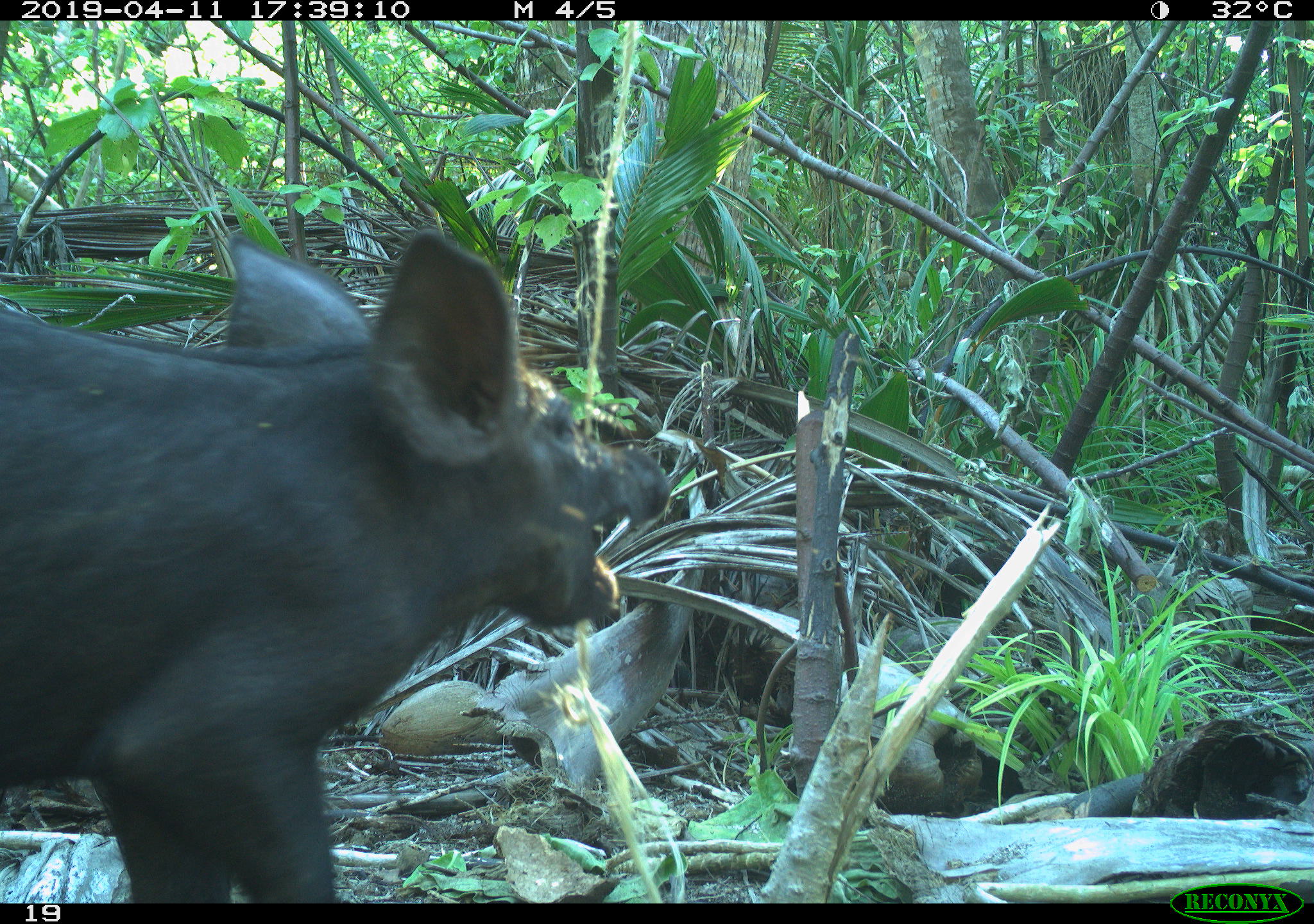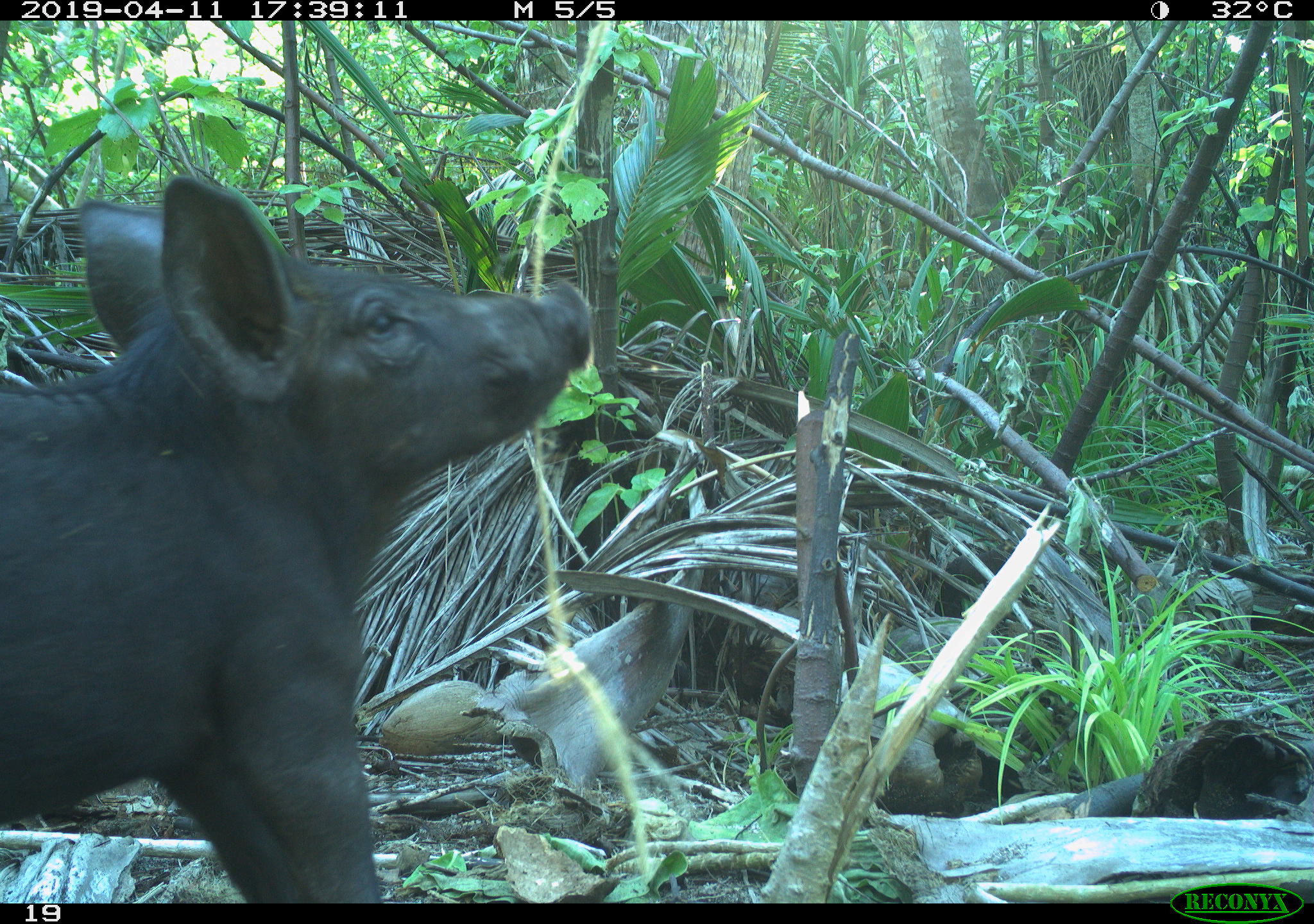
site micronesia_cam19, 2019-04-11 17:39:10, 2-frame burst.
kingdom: Animalia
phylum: Chordata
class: Mammalia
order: Artiodactyla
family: Suidae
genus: Sus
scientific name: Sus scrofa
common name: pig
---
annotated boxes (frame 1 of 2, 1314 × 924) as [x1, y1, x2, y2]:
pig: [0, 225, 676, 898]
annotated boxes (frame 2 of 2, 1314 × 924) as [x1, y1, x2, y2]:
pig: [0, 164, 601, 900]